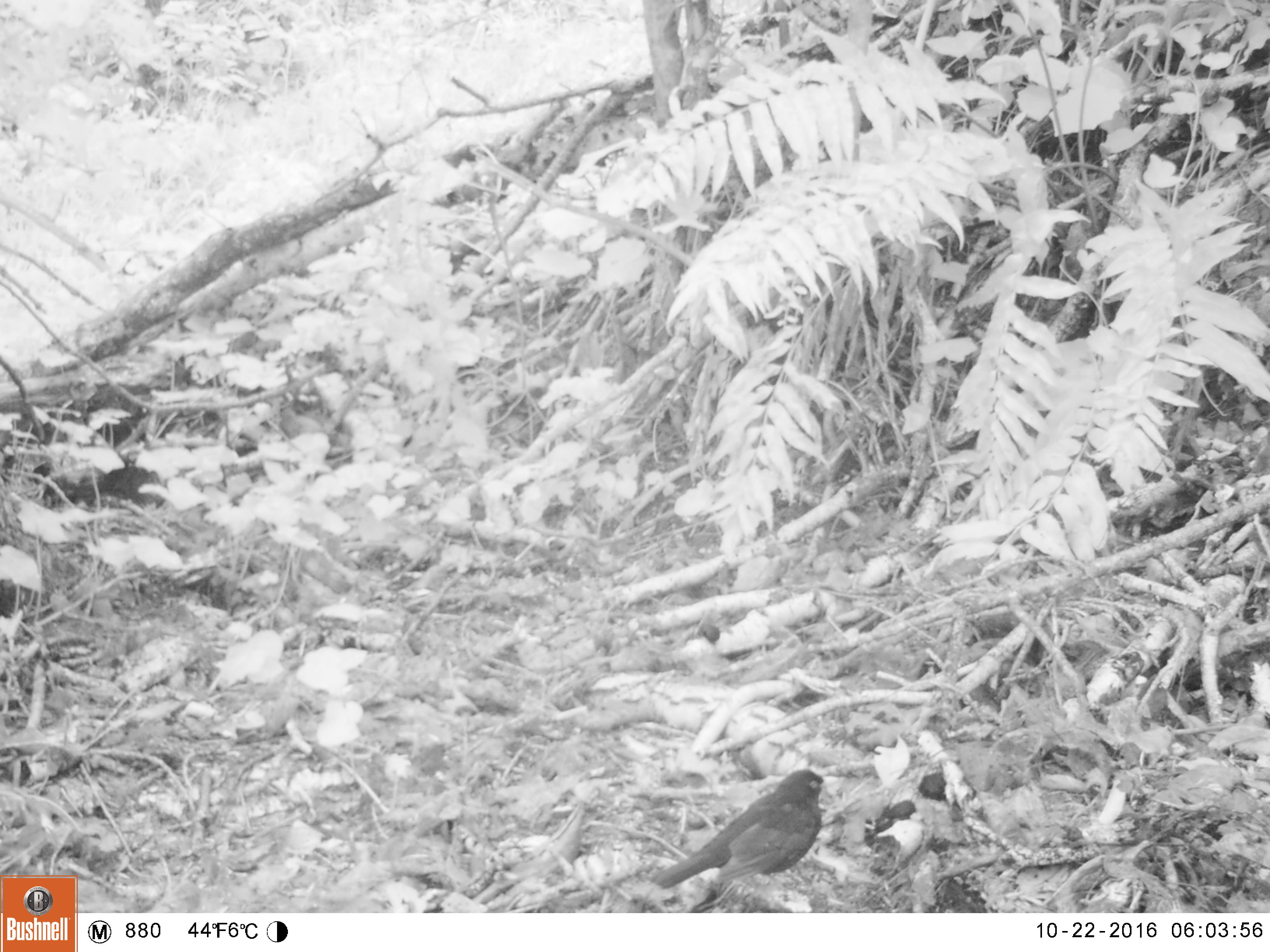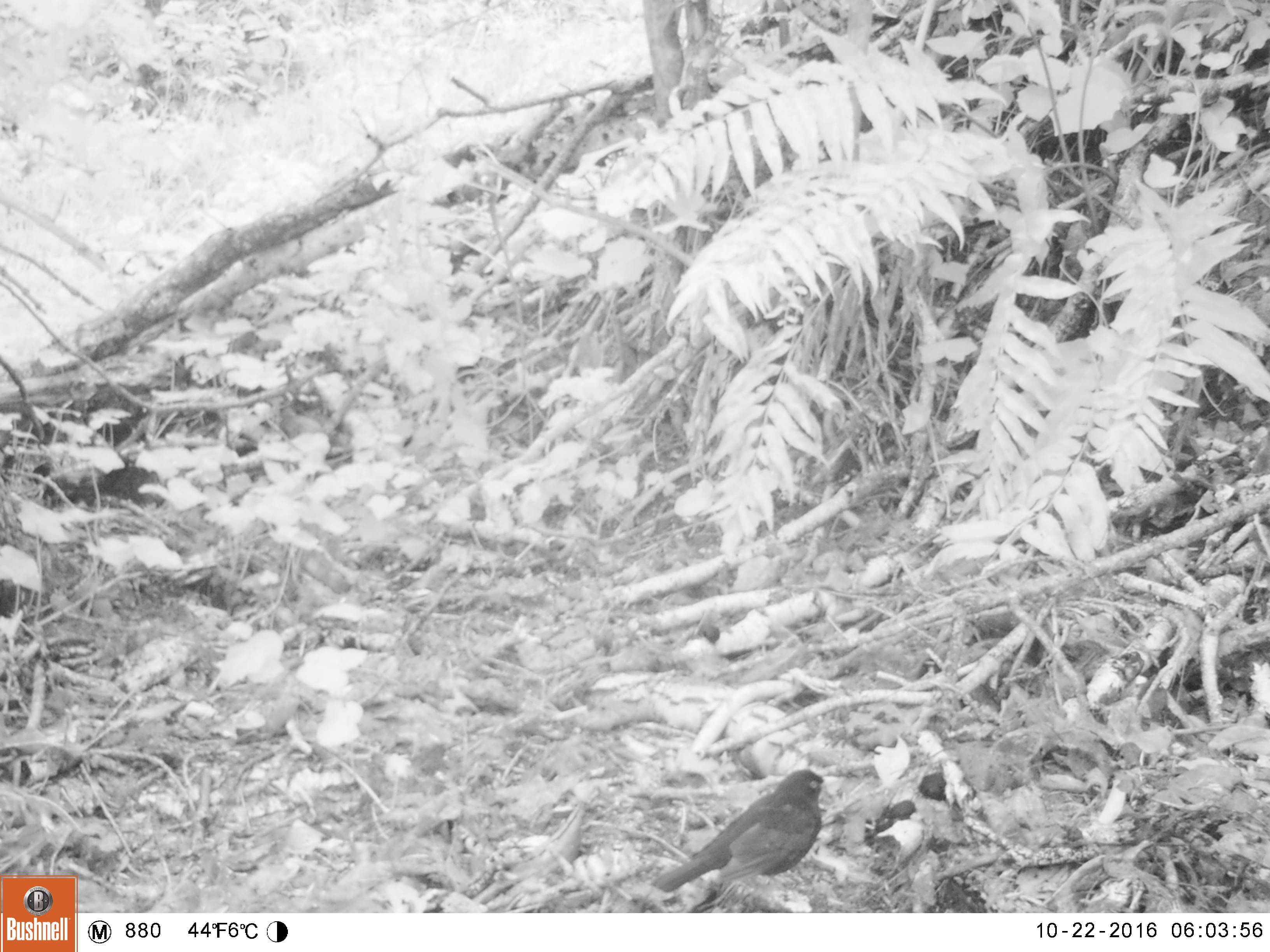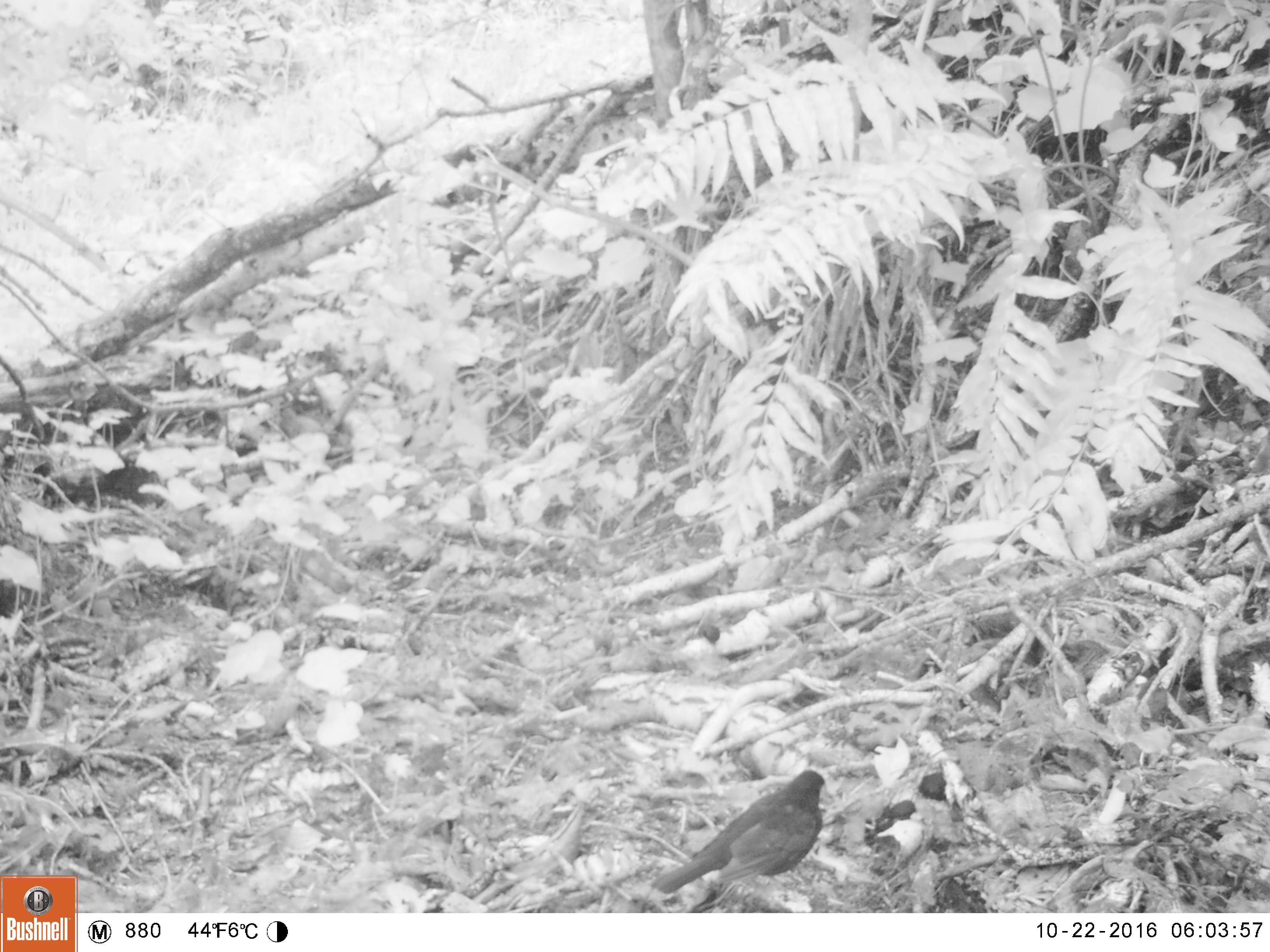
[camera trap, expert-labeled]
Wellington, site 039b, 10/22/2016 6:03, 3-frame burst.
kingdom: Animalia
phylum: Chordata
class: Aves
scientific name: Aves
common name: bird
Bird (Aves).